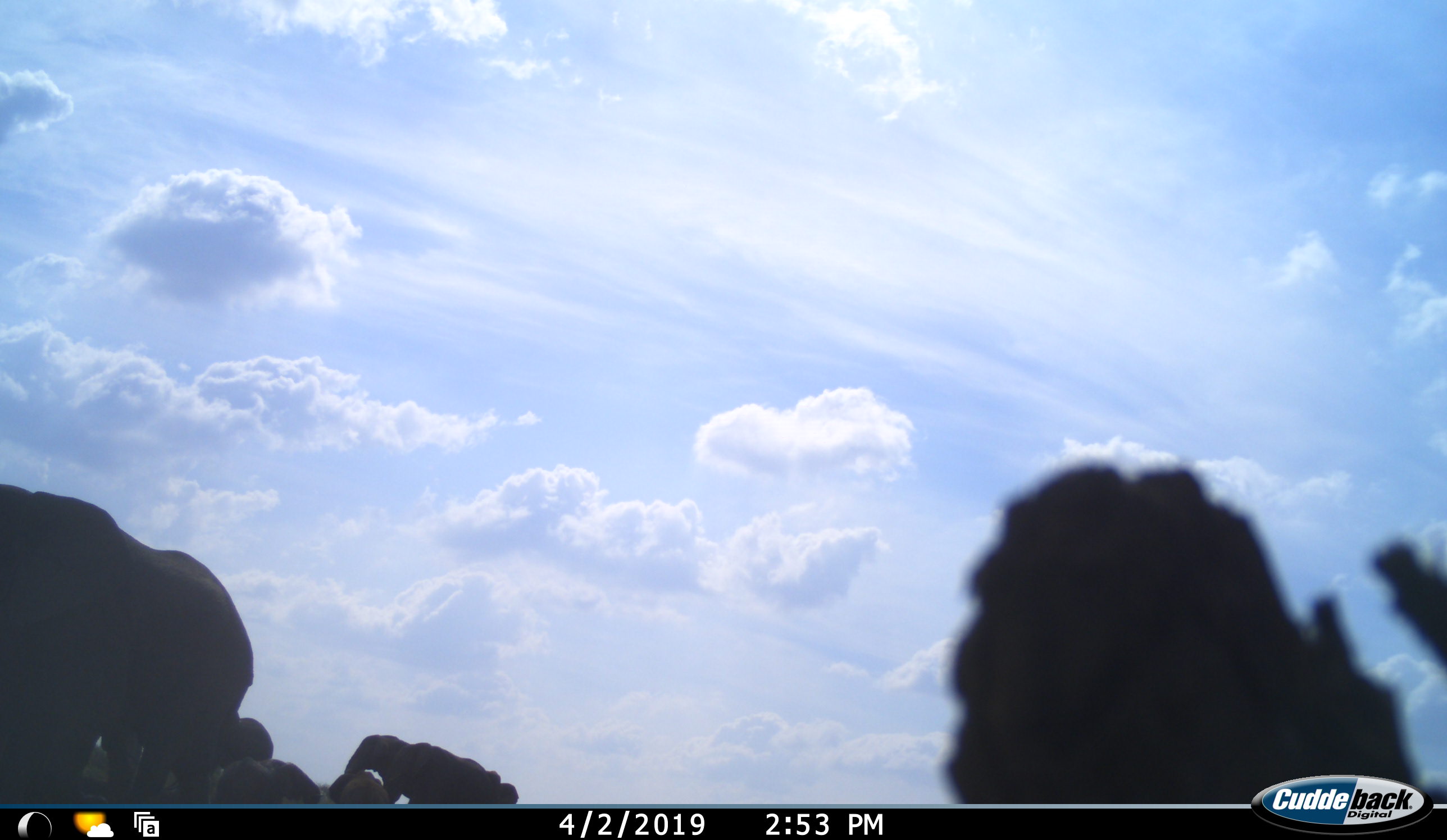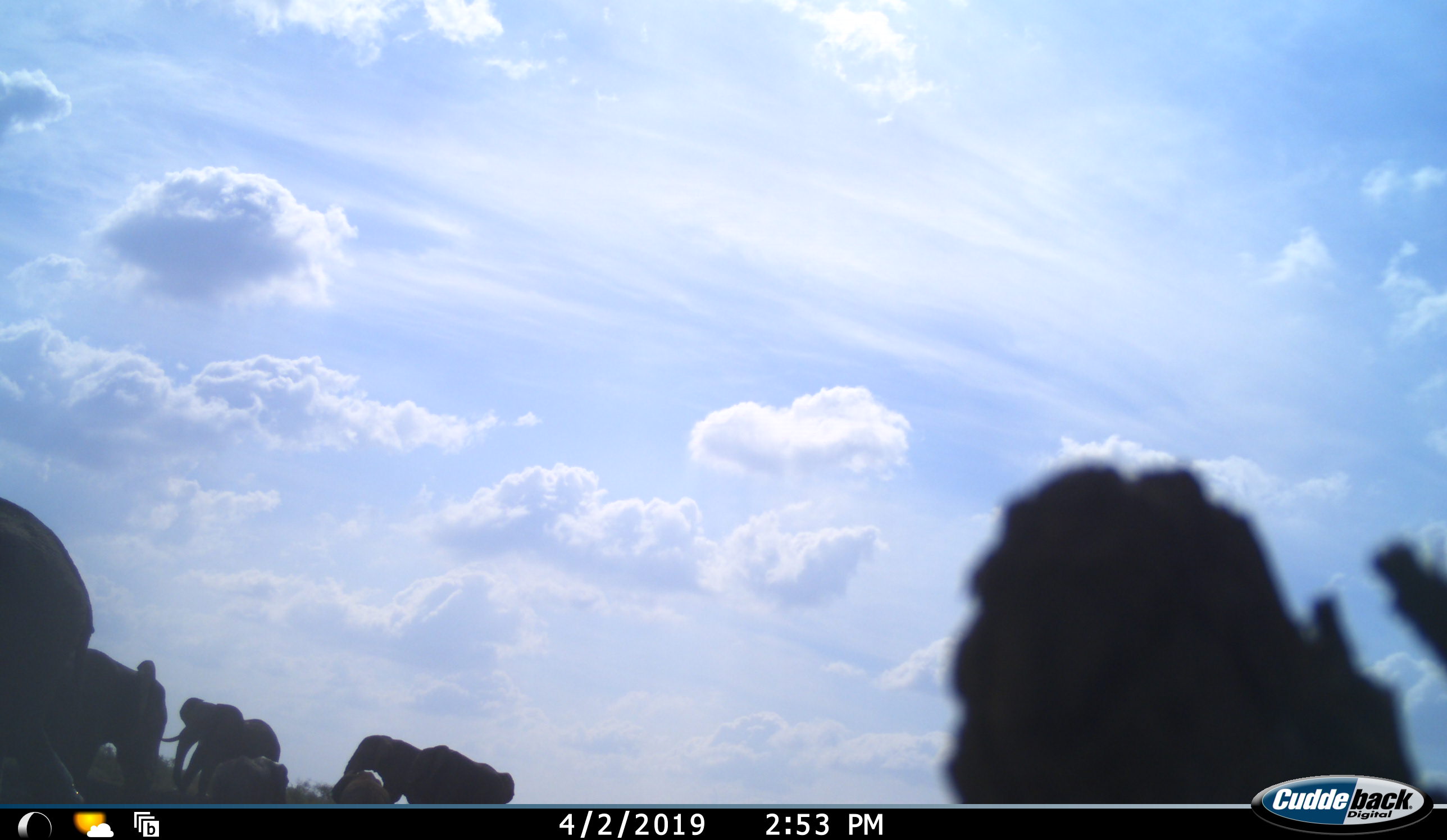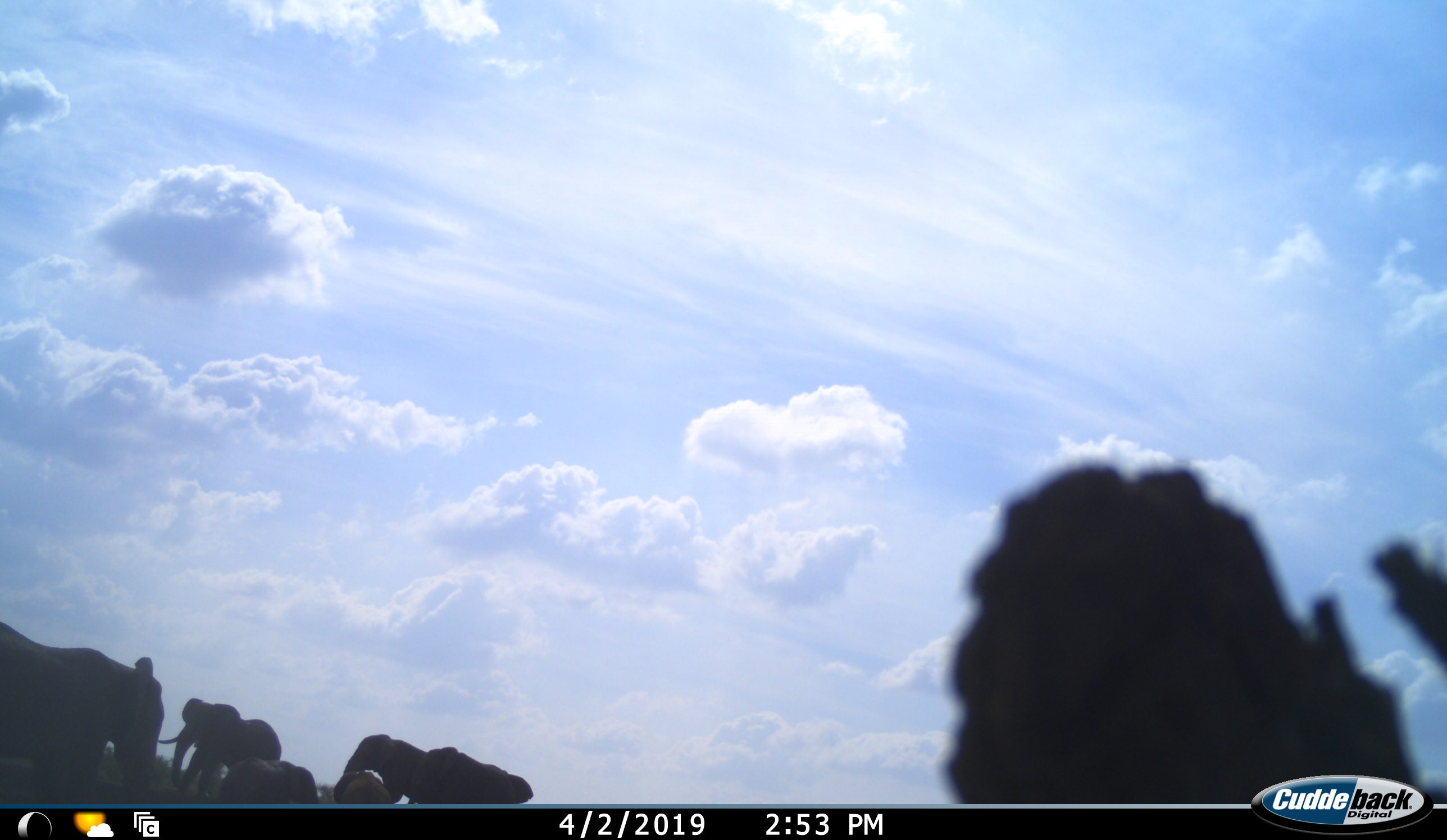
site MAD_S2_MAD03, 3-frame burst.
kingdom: Animalia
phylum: Chordata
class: Mammalia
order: Proboscidea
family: Elephantidae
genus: Loxodonta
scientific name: Loxodonta africana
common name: african bush elephant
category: elephant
Elephant (african bush elephant) (Loxodonta africana), count 7. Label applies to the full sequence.